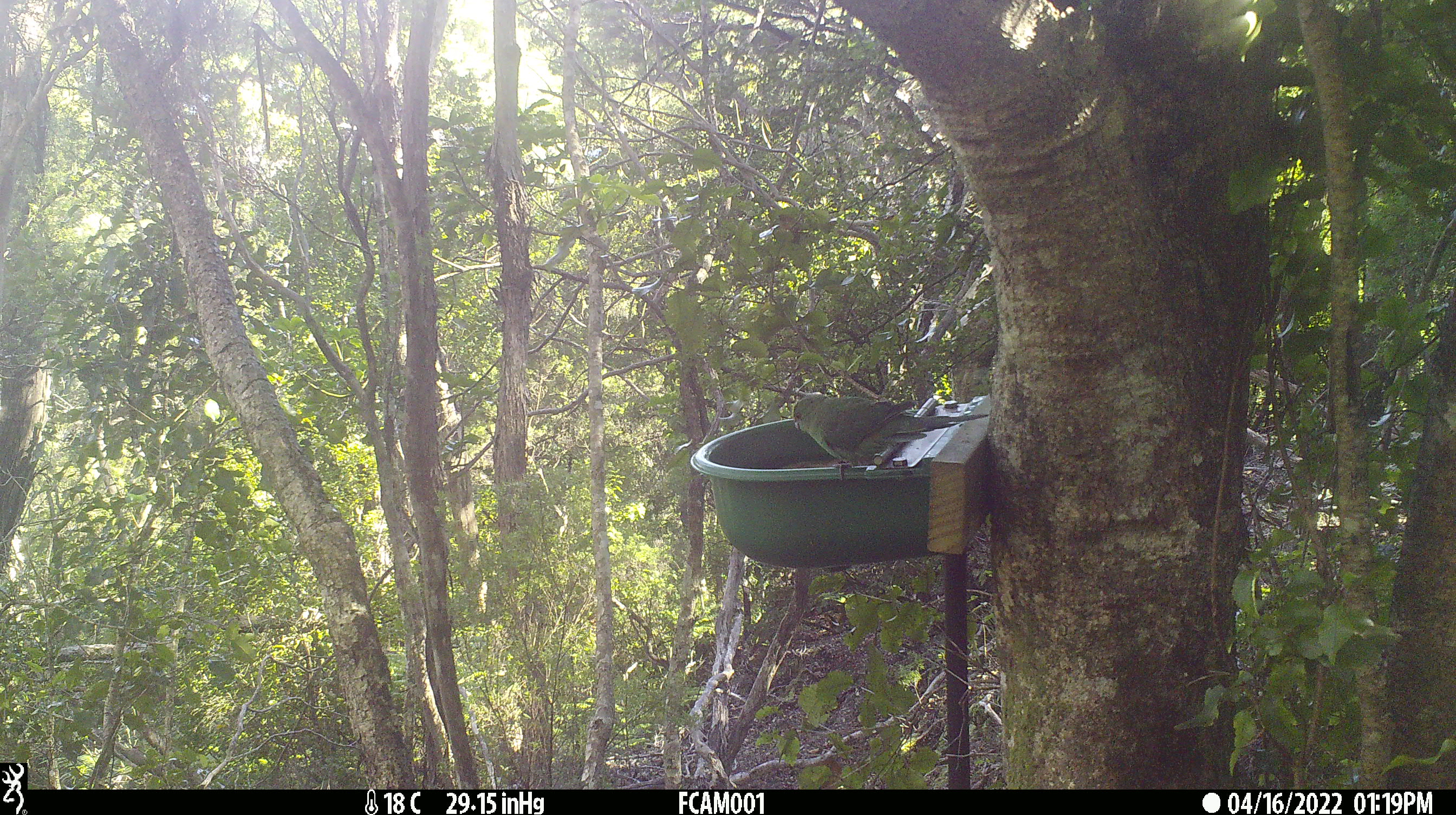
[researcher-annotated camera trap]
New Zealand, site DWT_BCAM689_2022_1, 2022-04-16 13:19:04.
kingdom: Animalia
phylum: Chordata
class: Aves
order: Psittaciformes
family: Psittaculidae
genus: Cyanoramphus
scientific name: Cyanoramphus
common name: parakeet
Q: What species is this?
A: Parakeet (Cyanoramphus).